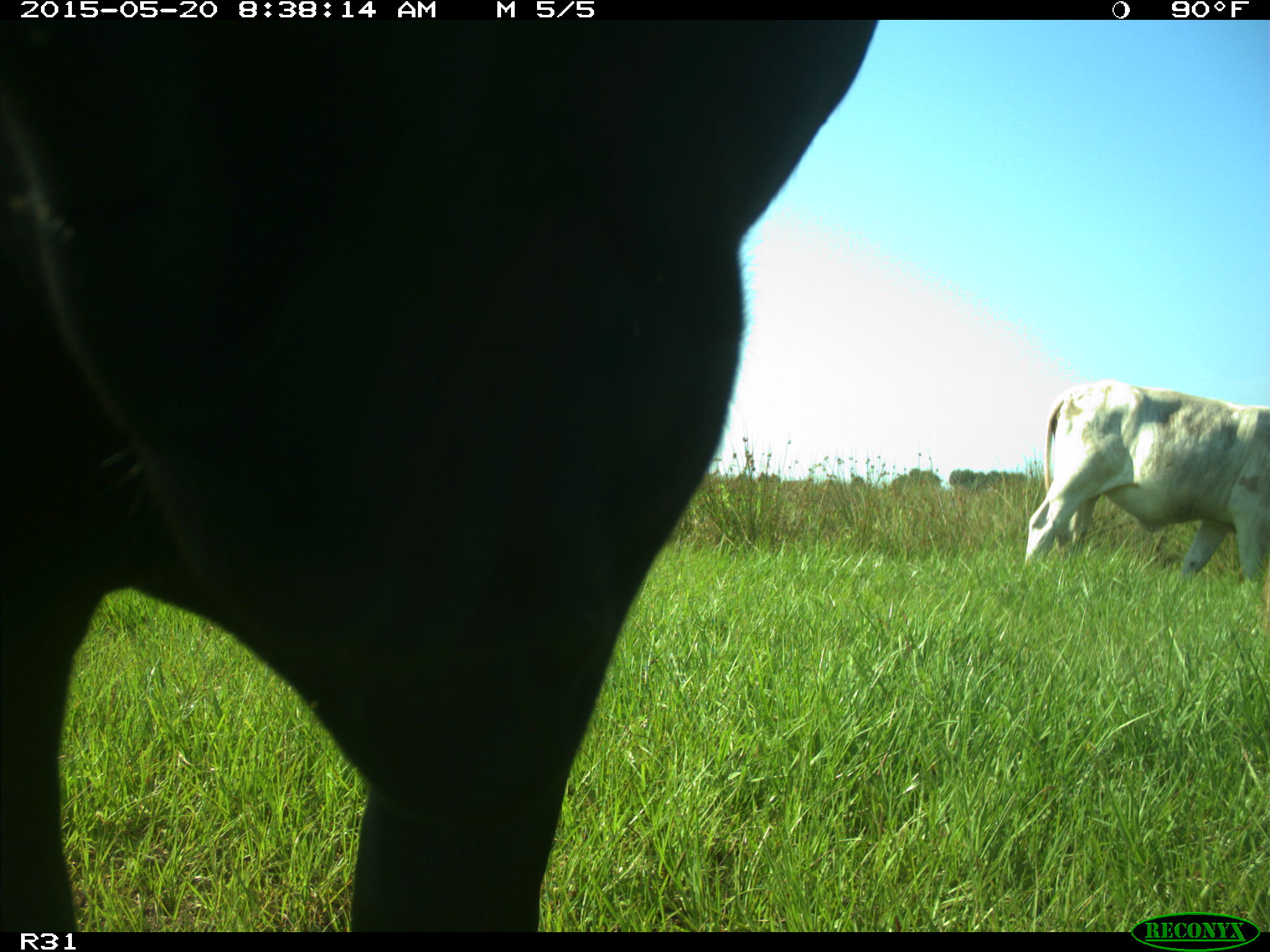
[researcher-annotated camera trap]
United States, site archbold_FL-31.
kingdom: Animalia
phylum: Chordata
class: Mammalia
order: Artiodactyla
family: Bovidae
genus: Bos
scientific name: Bos taurus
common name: domestic cow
Bos taurus (domestic cow).